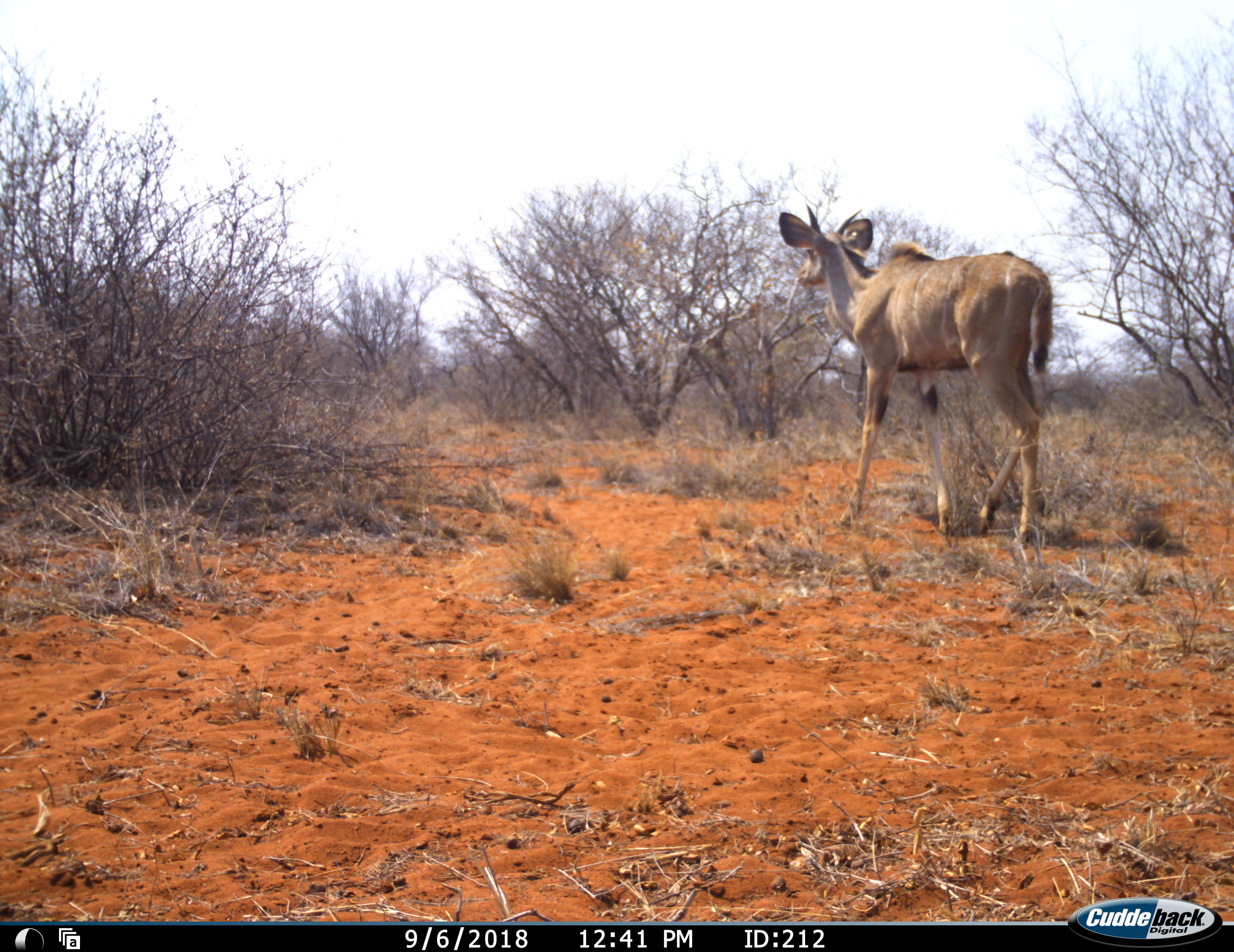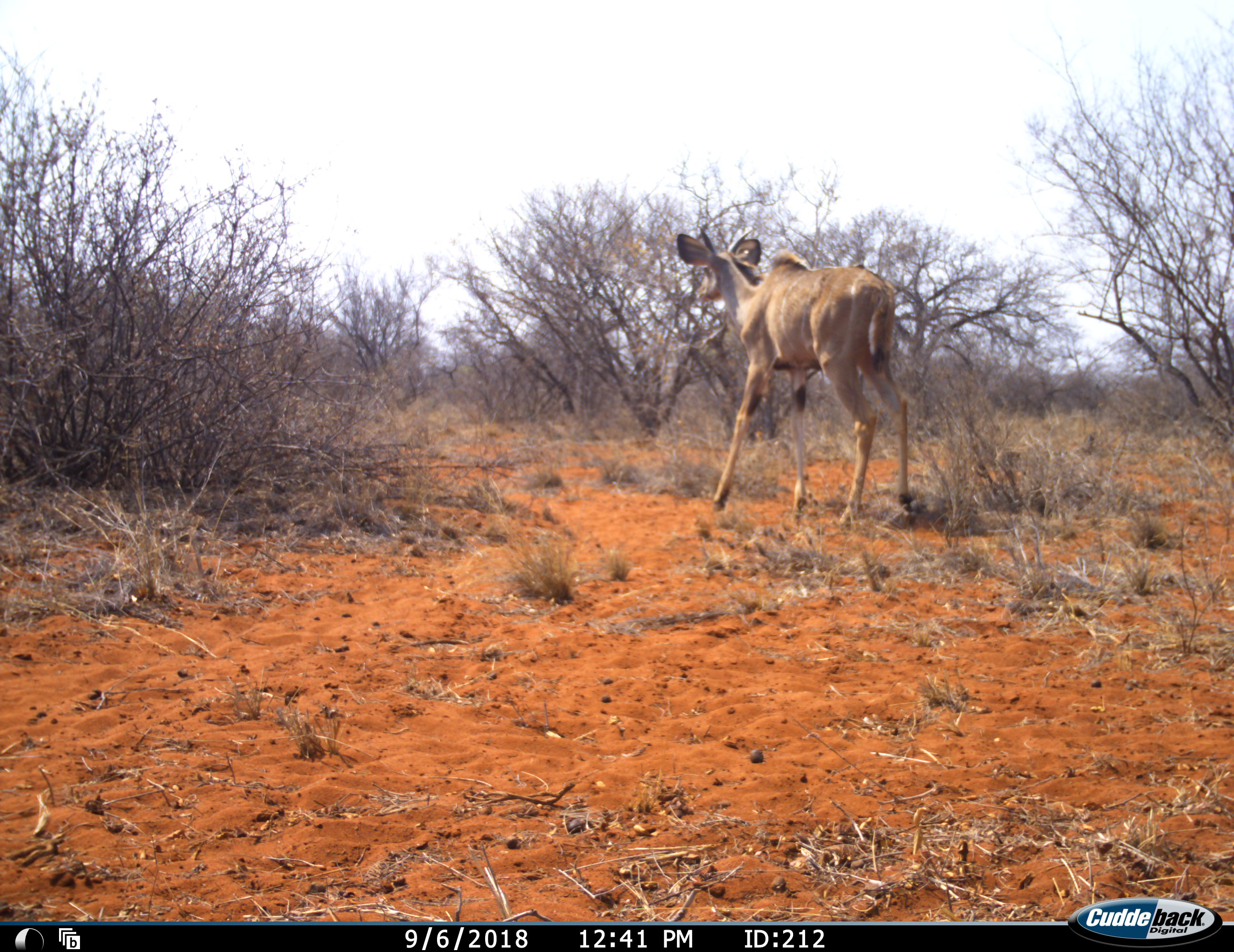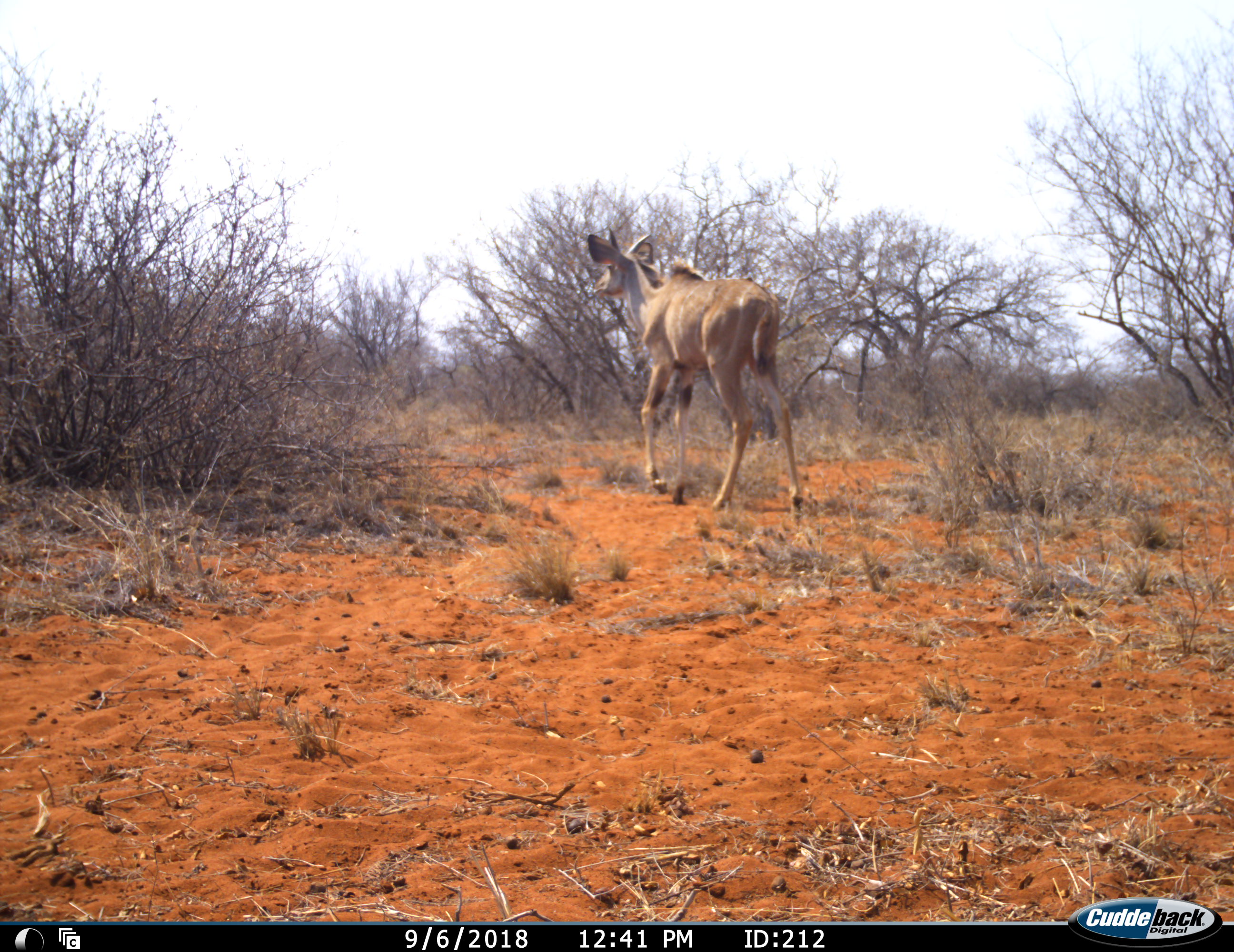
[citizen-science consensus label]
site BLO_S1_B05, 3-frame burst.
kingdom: Animalia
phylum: Chordata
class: Mammalia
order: Artiodactyla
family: Bovidae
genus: Tragelaphus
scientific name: Tragelaphus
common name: kudu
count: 1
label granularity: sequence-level